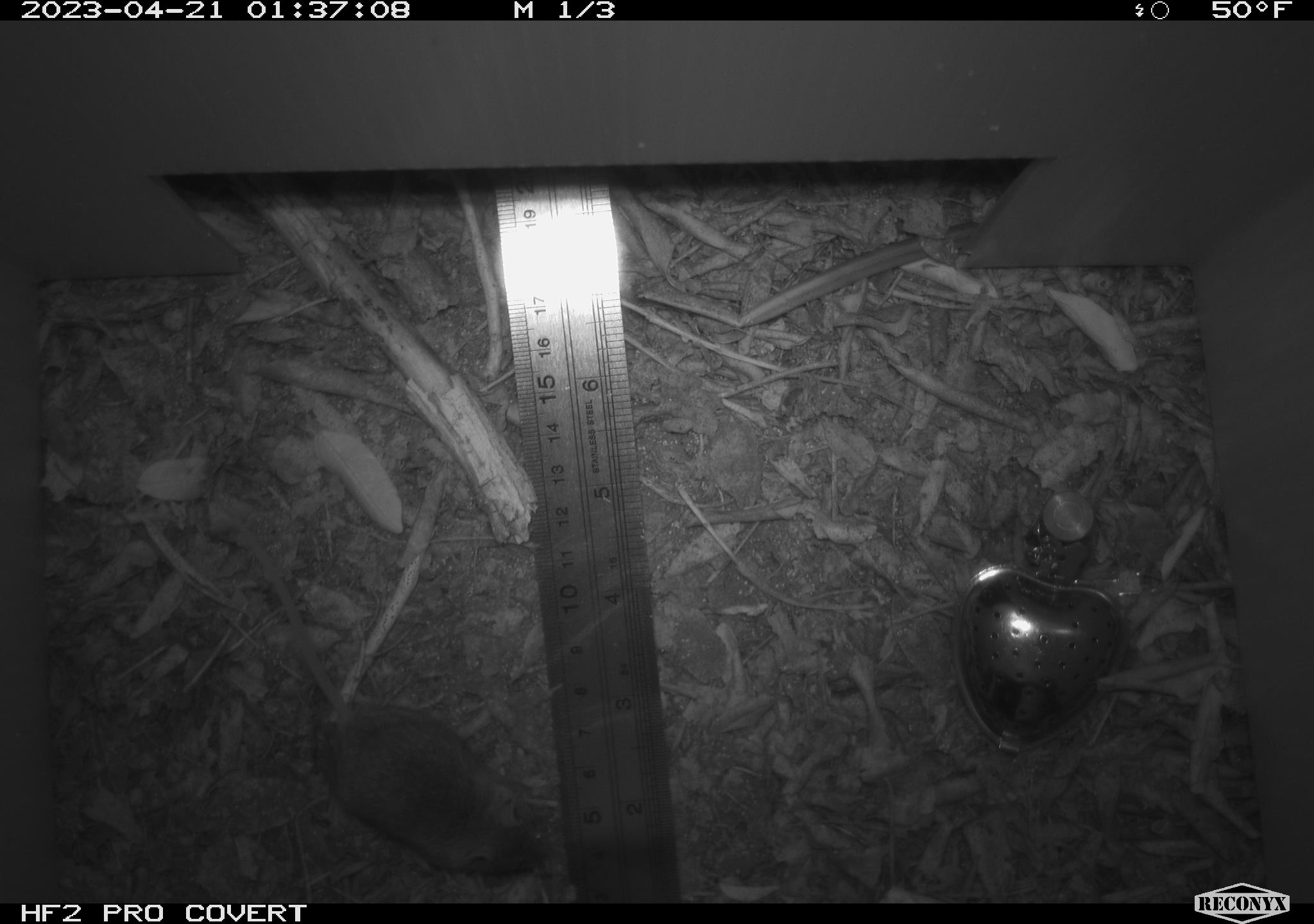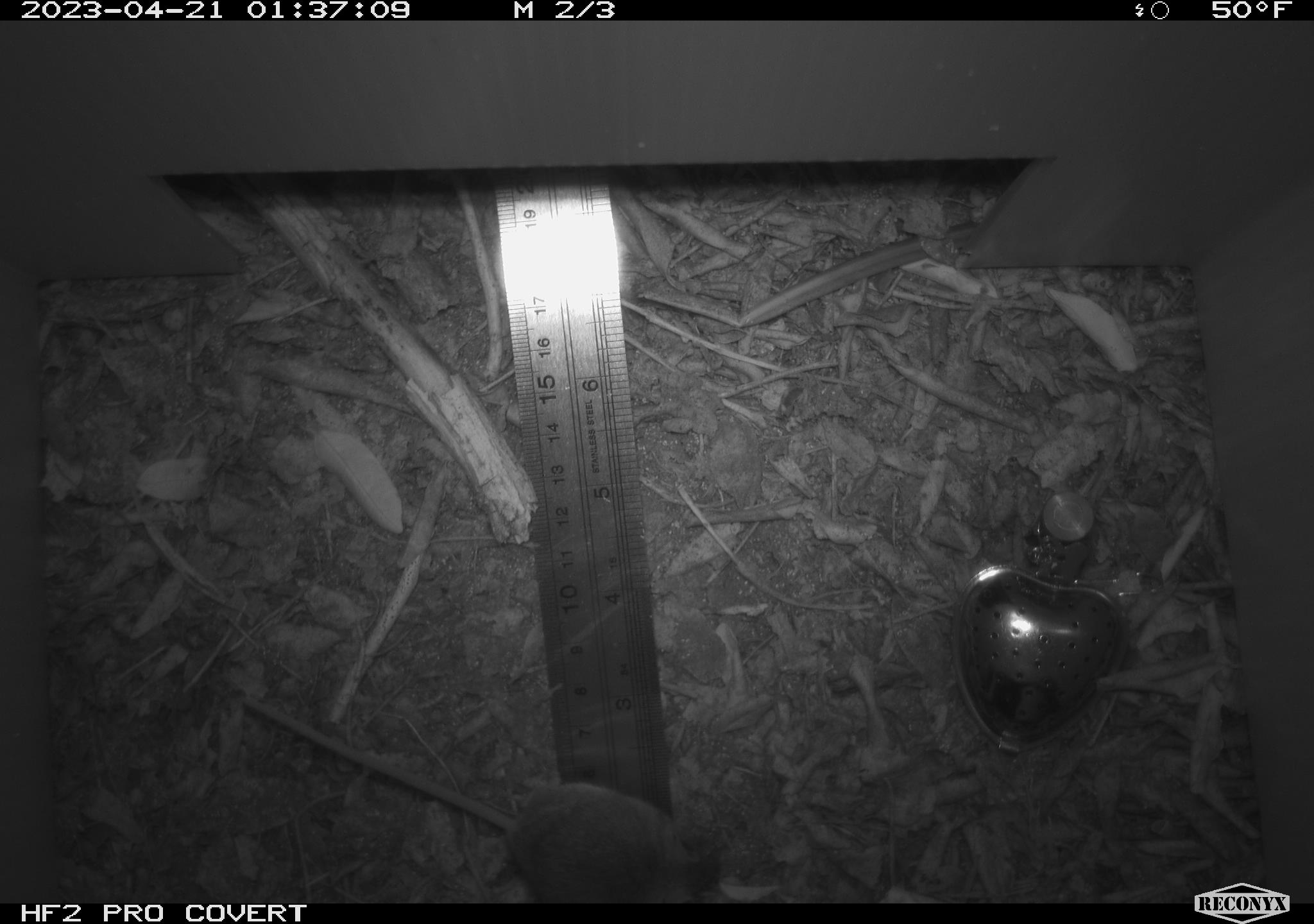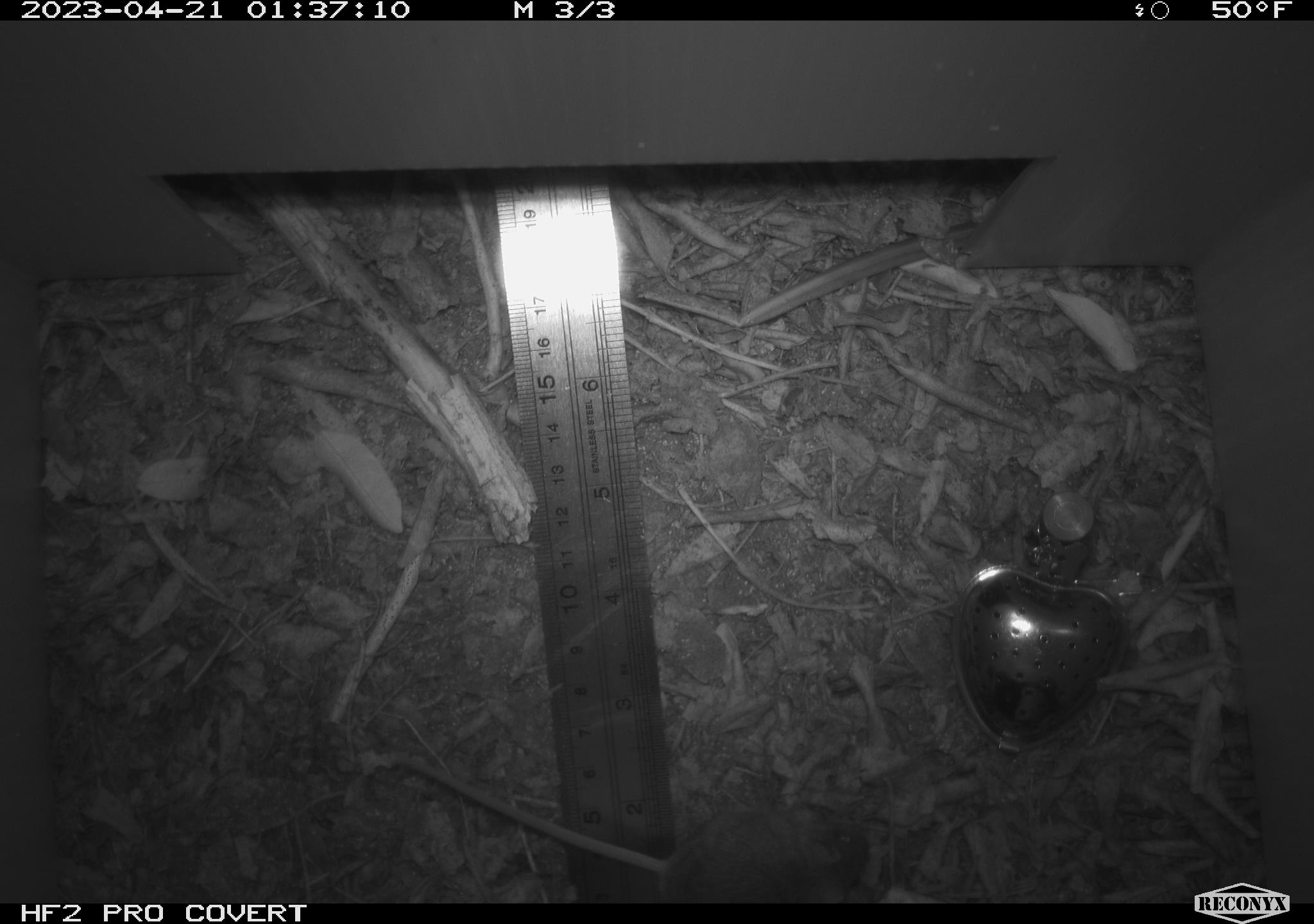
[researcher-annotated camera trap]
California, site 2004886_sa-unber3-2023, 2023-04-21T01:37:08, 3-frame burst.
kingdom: Animalia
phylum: Chordata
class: Mammalia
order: Rodentia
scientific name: Rodentia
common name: mouse species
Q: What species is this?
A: Mouse species (Rodentia).